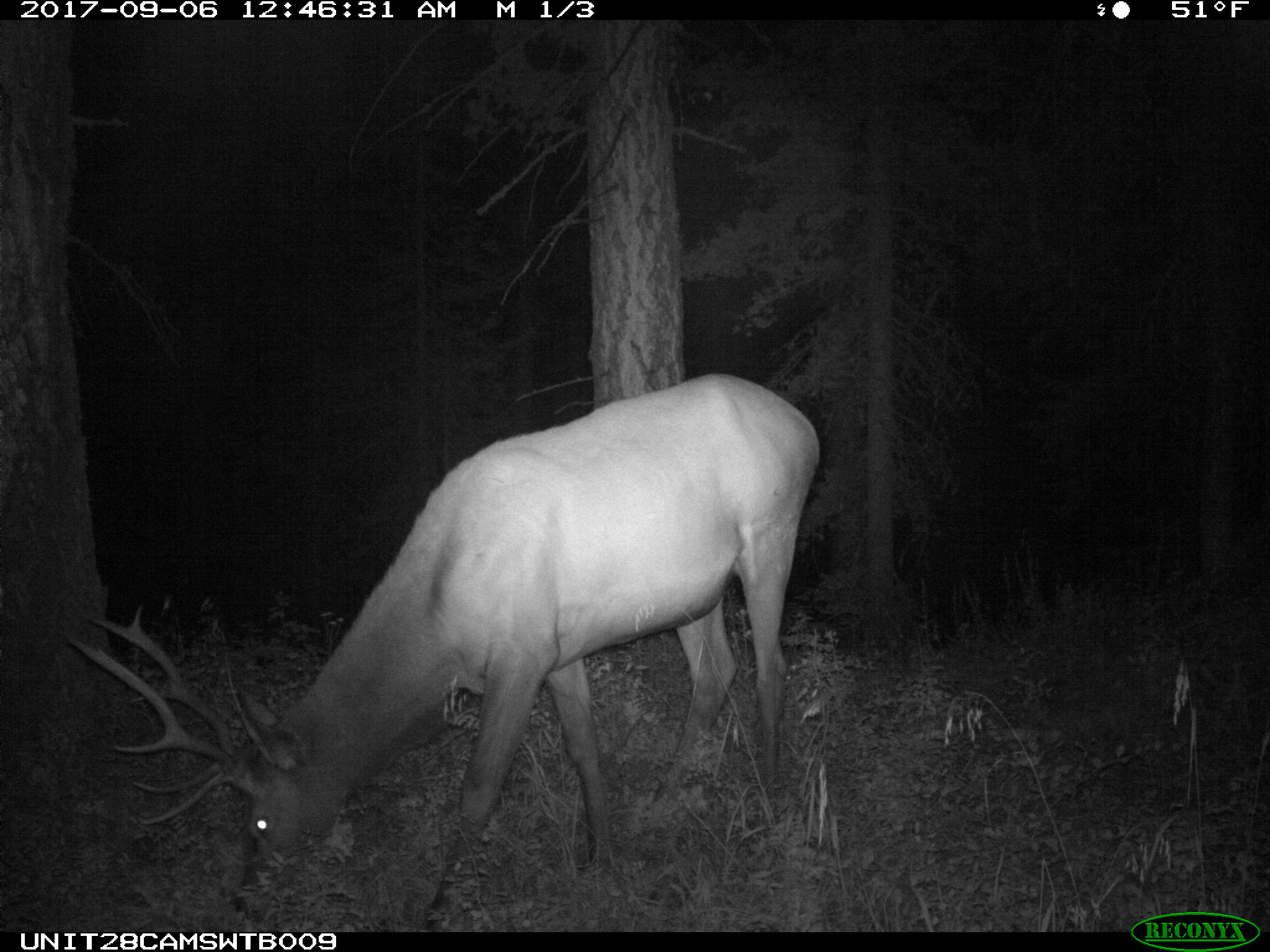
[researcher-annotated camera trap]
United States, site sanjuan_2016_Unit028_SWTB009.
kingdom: Animalia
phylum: Chordata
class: Mammalia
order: Artiodactyla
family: Cervidae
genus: Cervus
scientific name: Cervus elaphus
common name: red deer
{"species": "Cervus elaphus (red deer)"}